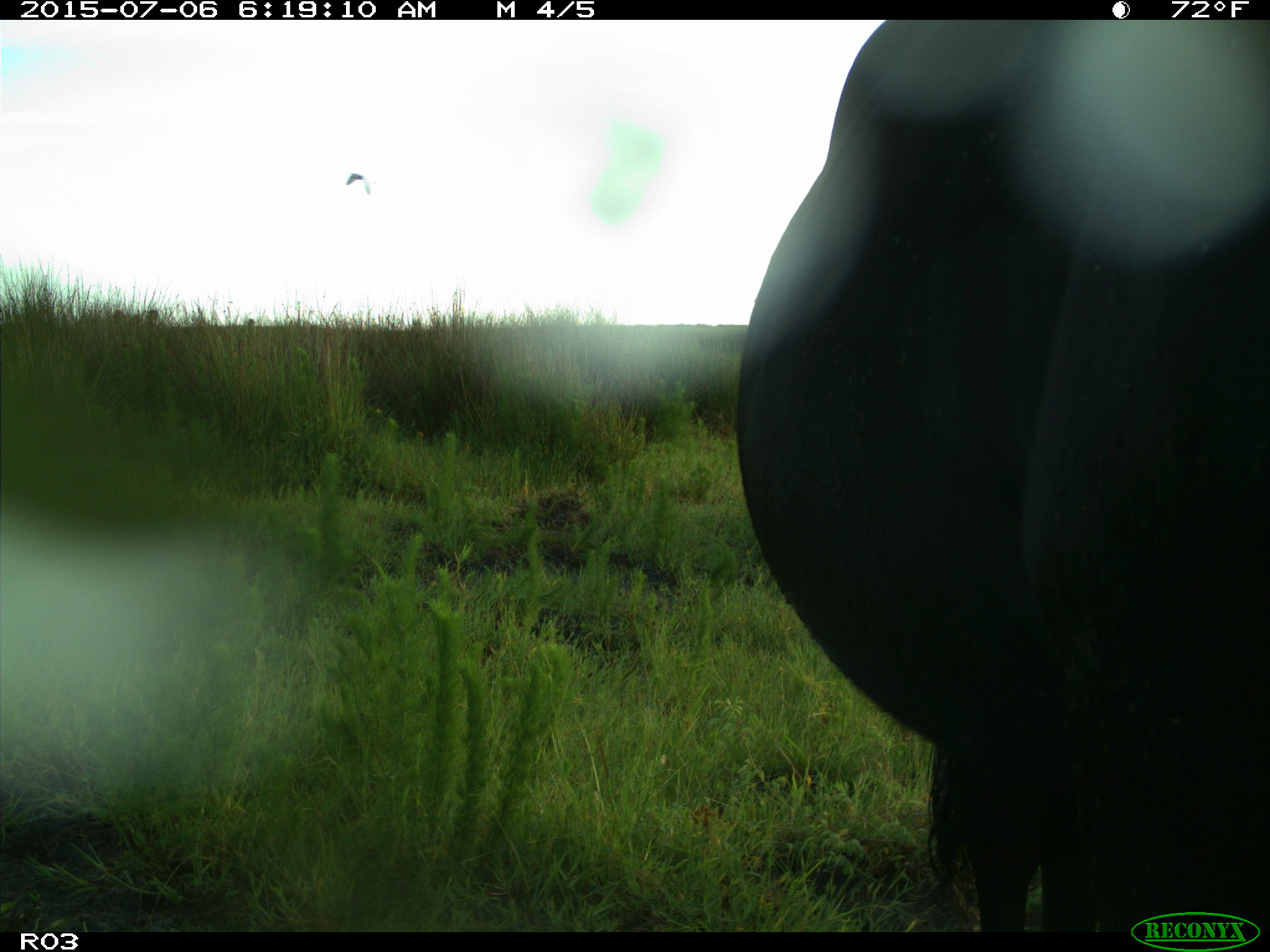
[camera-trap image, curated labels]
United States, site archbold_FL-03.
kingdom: Animalia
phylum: Chordata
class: Mammalia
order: Artiodactyla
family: Bovidae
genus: Bos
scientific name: Bos taurus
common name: domestic cow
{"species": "Bos taurus (domestic cow)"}